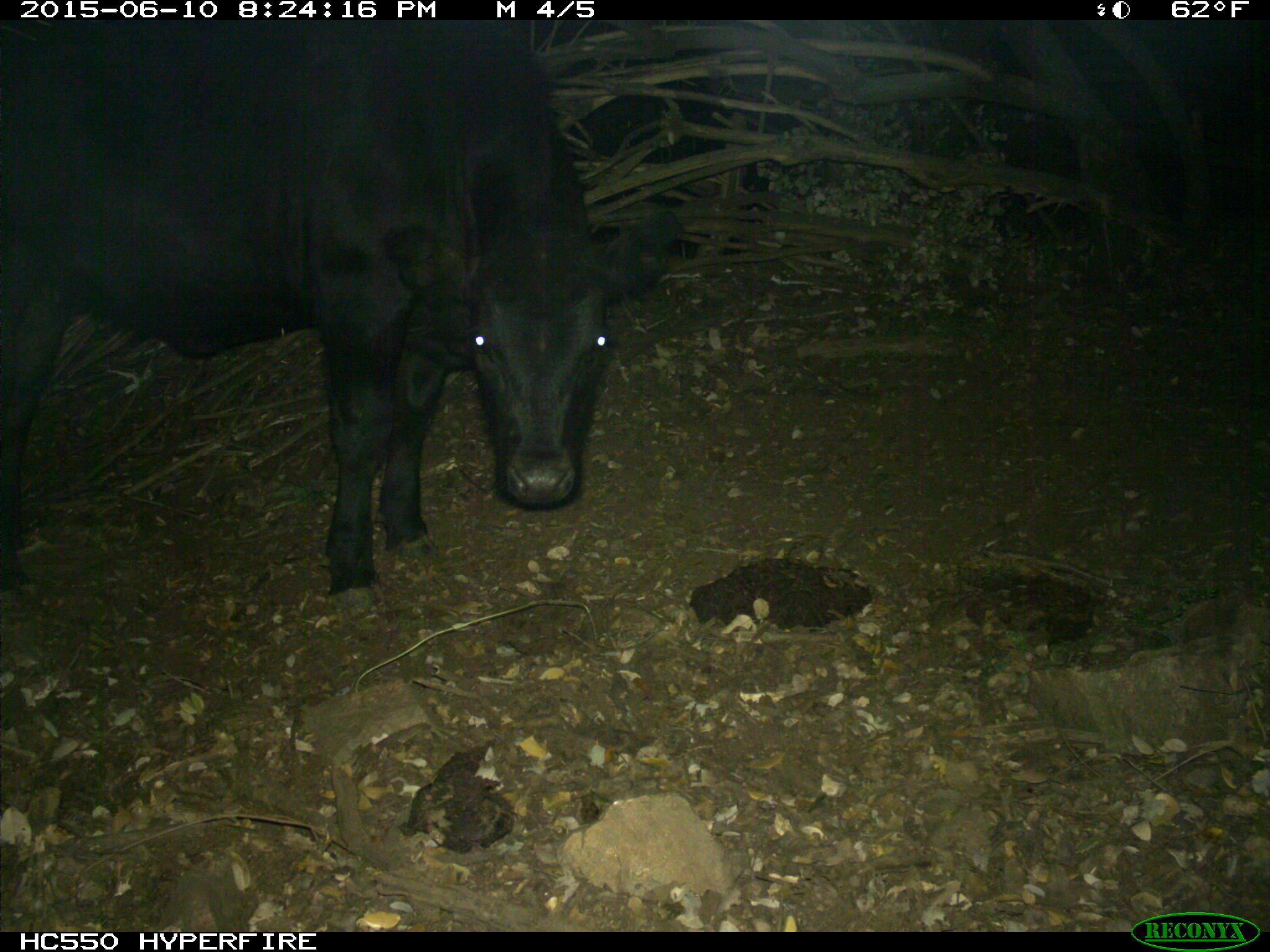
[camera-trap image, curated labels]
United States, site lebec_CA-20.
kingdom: Animalia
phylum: Chordata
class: Mammalia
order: Artiodactyla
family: Bovidae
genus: Bos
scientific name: Bos taurus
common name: domestic cow